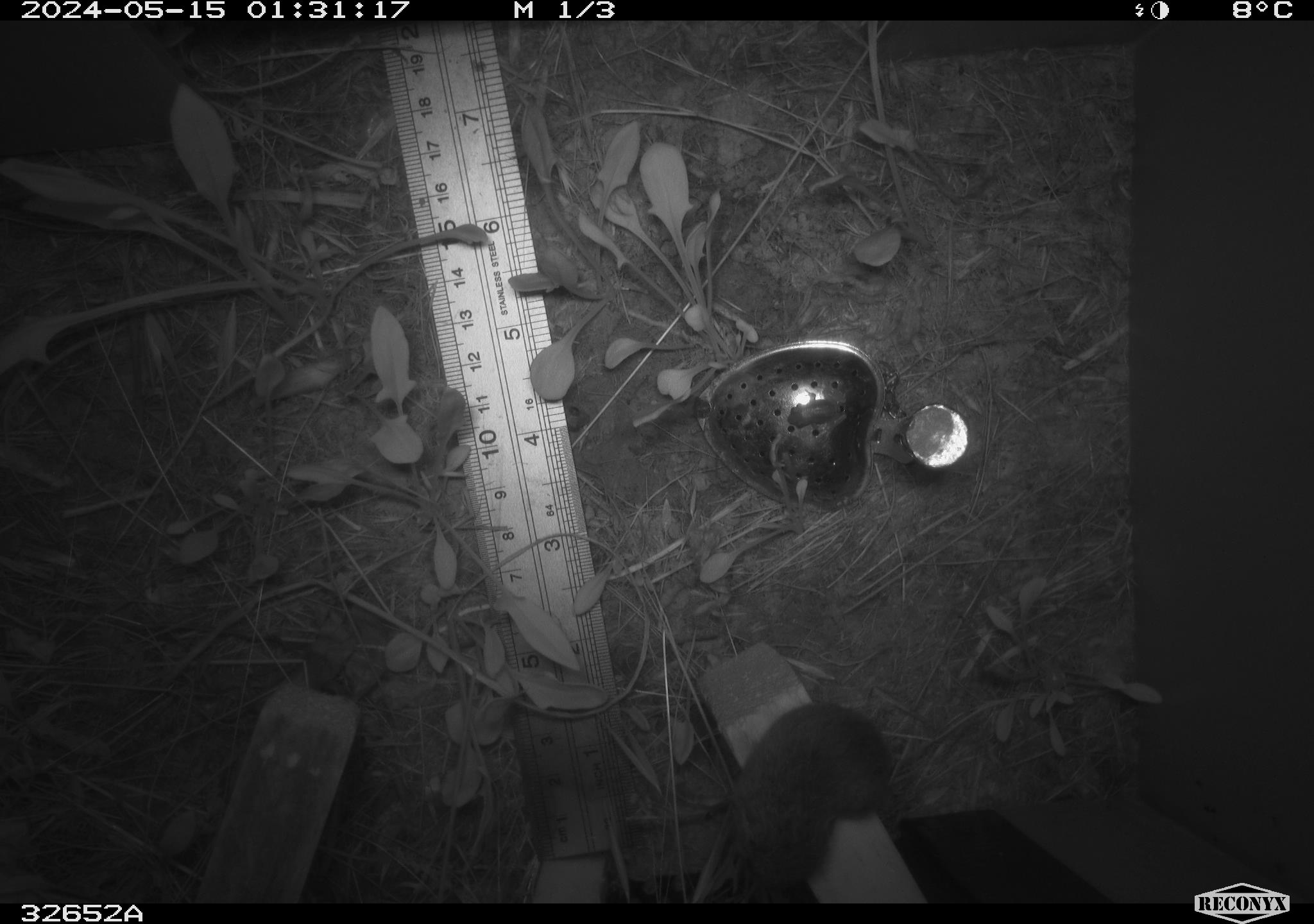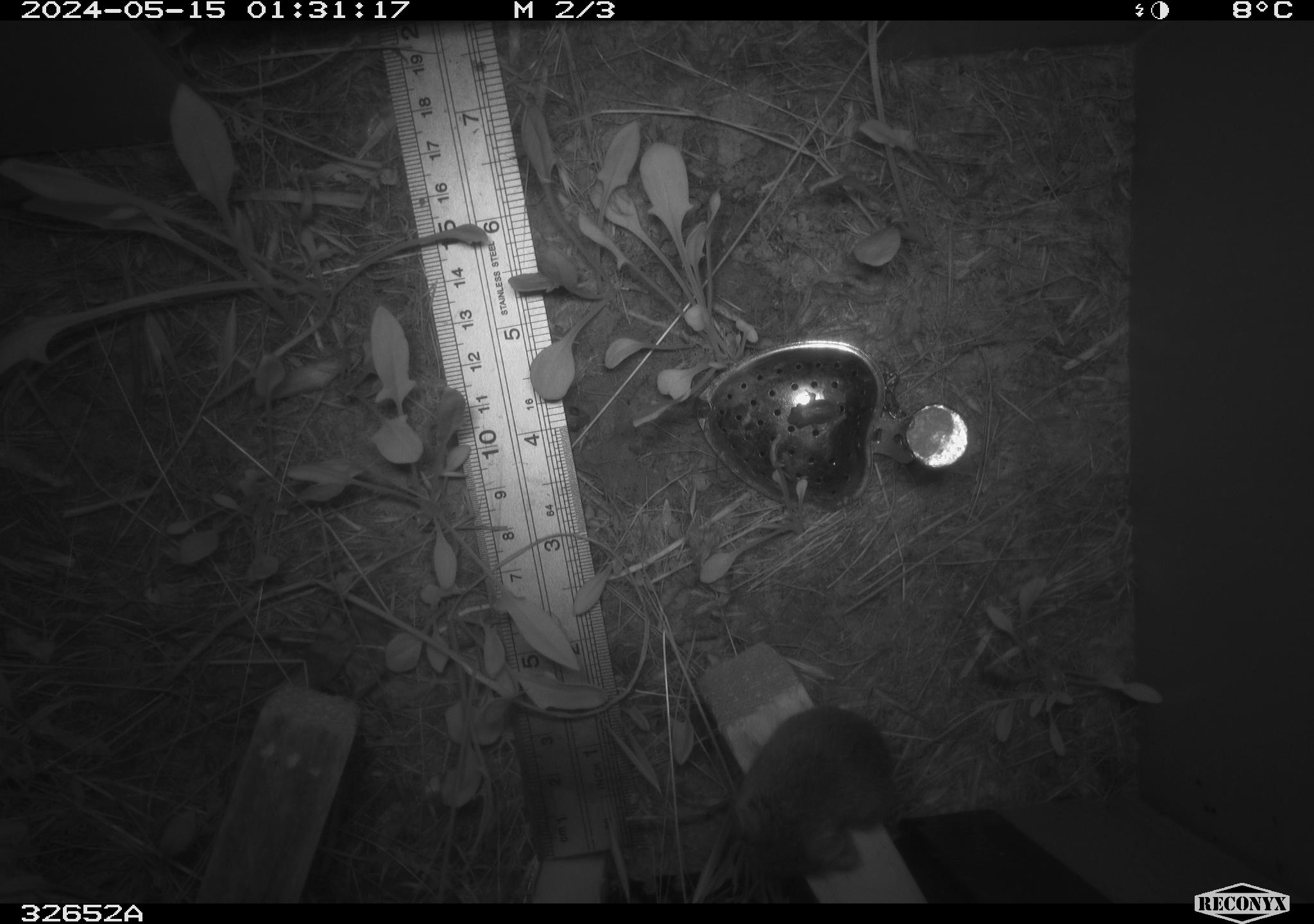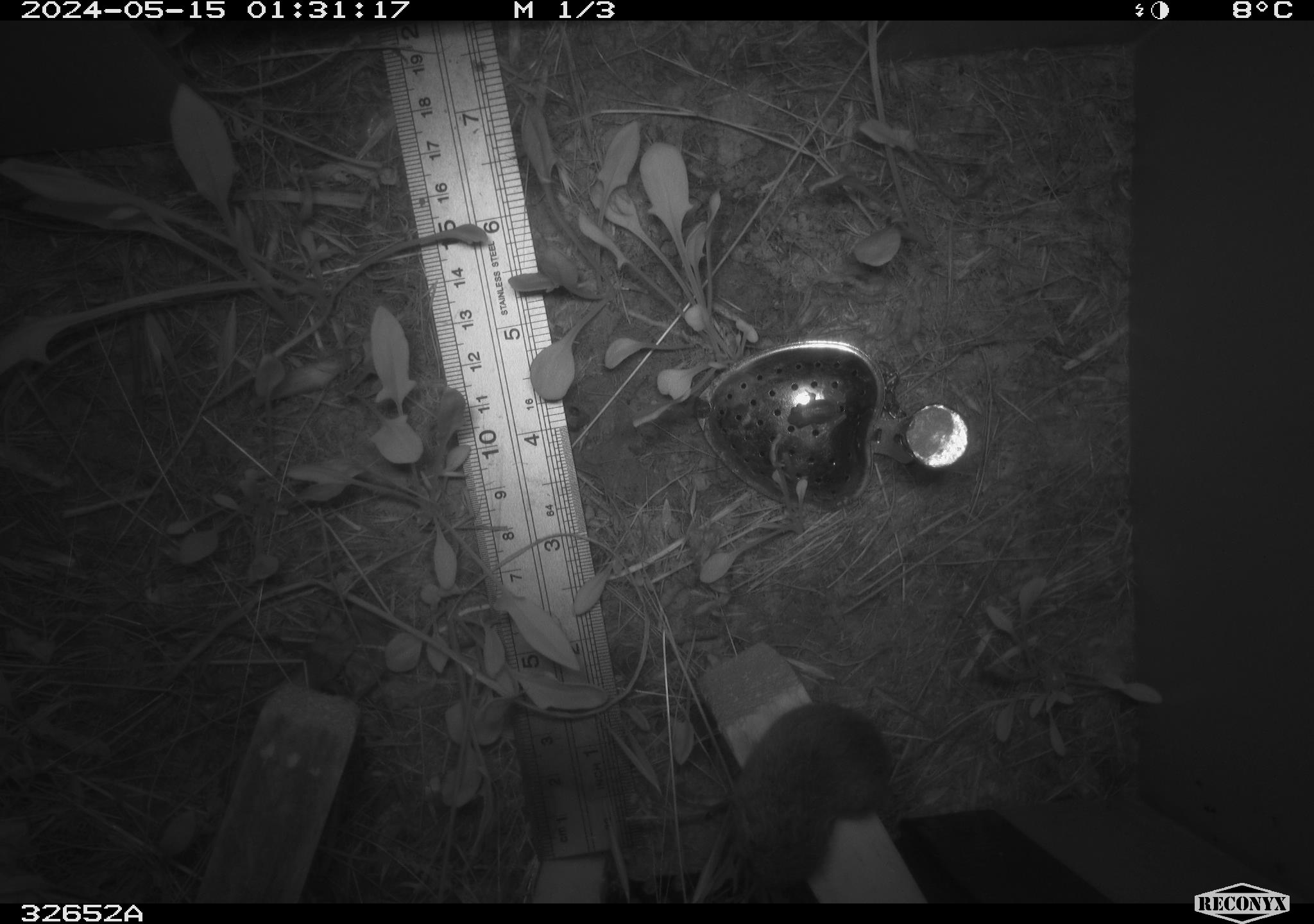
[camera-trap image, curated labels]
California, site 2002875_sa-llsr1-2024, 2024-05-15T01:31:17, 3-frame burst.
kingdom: Animalia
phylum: Chordata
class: Mammalia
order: Rodentia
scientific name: Rodentia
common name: mouse species